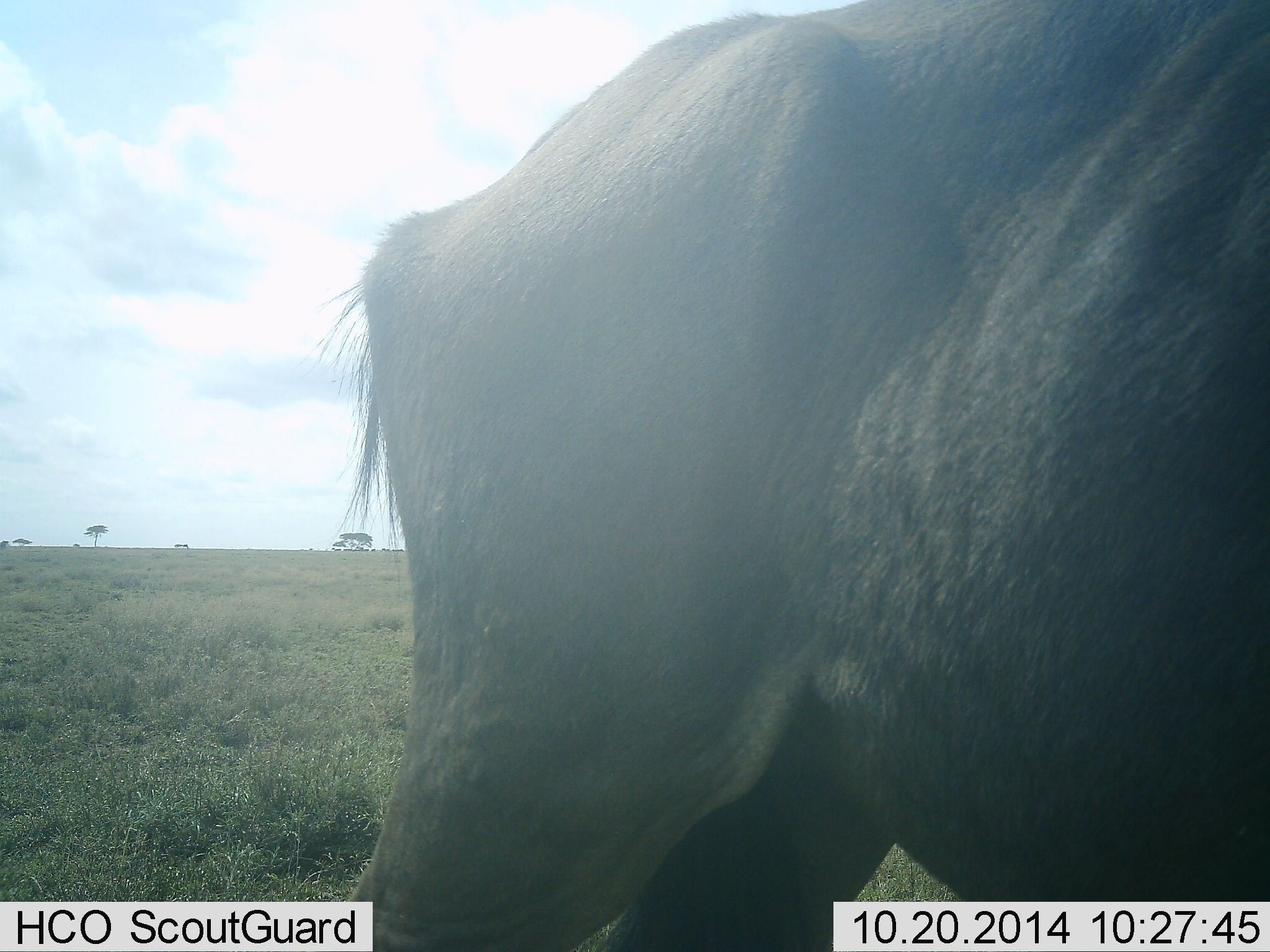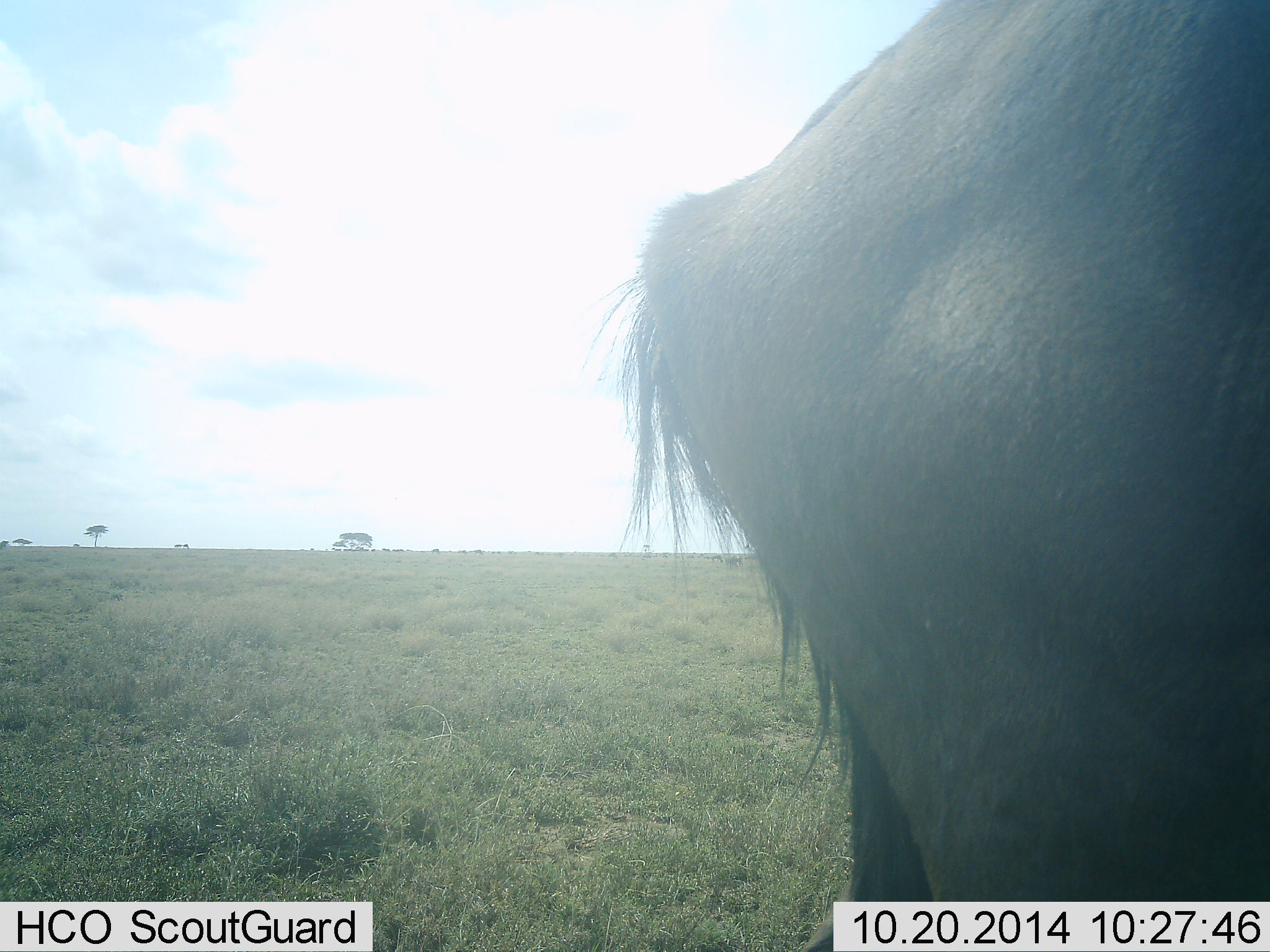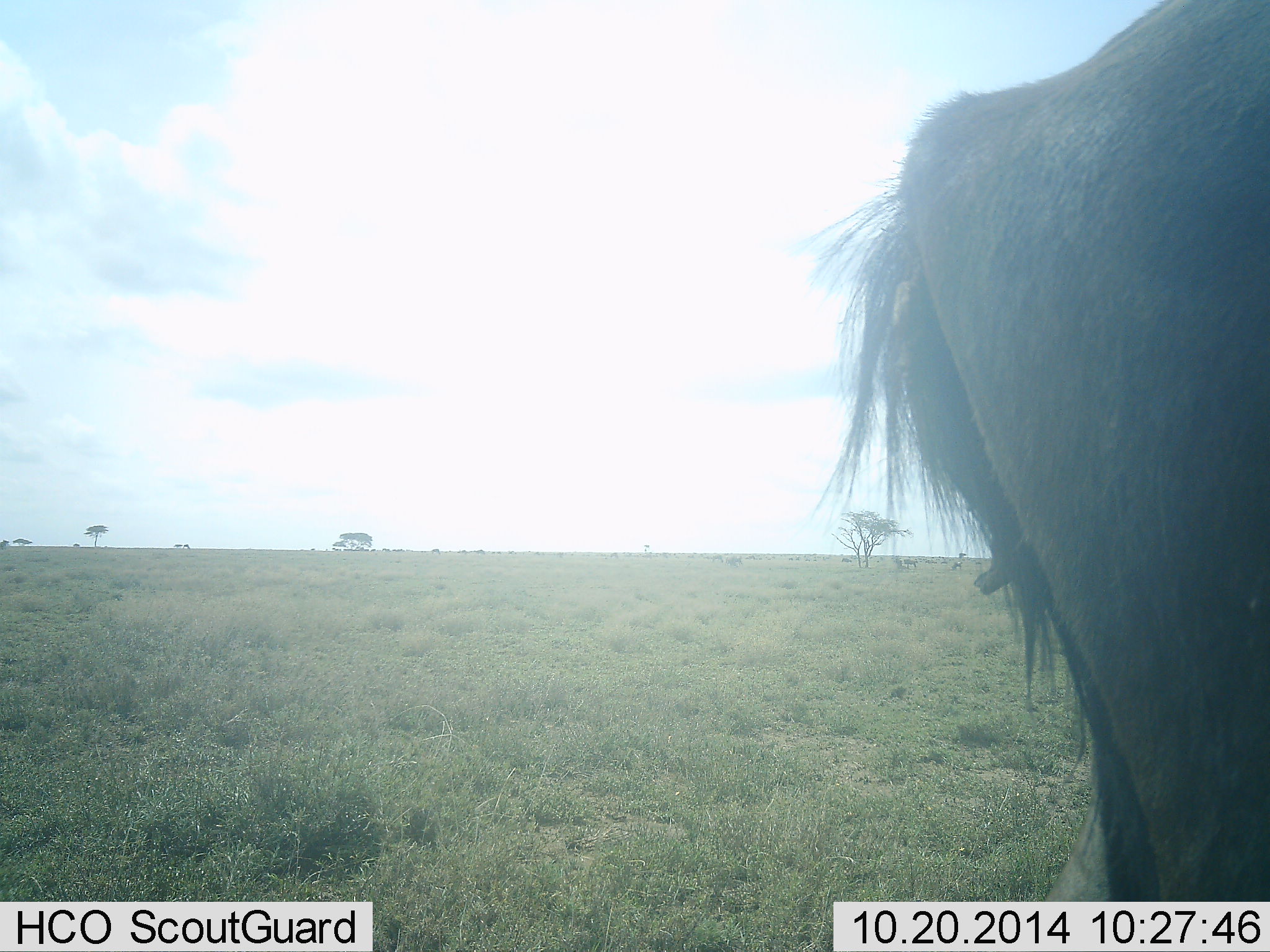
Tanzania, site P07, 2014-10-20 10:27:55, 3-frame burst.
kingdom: Animalia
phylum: Chordata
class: Mammalia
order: Artiodactyla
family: Bovidae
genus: Connochaetes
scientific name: Connochaetes taurinus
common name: blue wildebeest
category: wildebeest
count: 1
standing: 40%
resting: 0%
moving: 70%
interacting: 0%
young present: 0%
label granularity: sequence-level